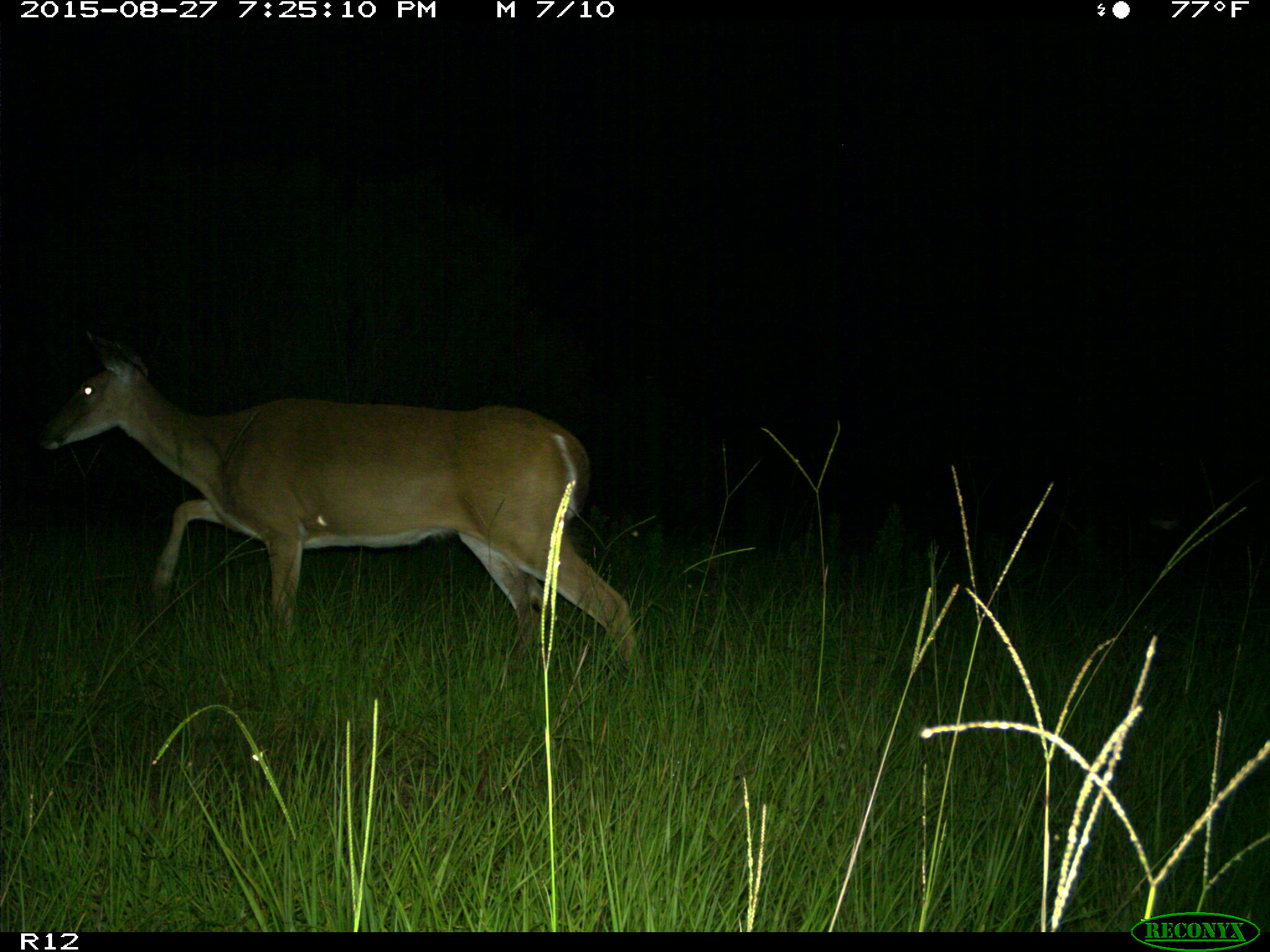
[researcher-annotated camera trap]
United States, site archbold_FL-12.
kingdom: Animalia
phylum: Chordata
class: Mammalia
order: Artiodactyla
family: Cervidae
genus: Odocoileus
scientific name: Odocoileus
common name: deer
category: unidentified deer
Unidentified deer (deer) (Odocoileus).